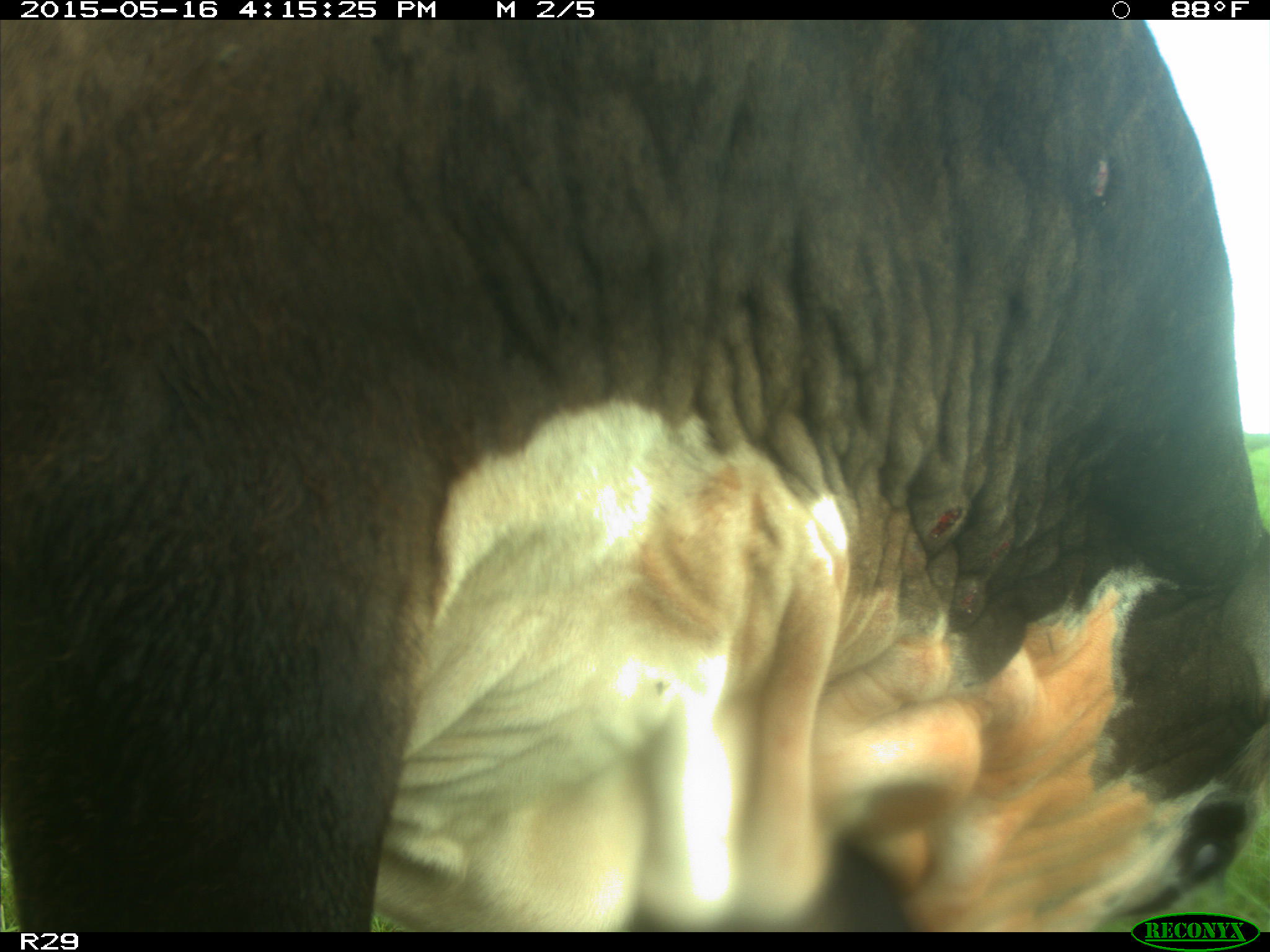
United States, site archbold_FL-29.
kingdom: Animalia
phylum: Chordata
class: Mammalia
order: Artiodactyla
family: Bovidae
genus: Bos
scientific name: Bos taurus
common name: domestic cow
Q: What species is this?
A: Bos taurus (domestic cow).